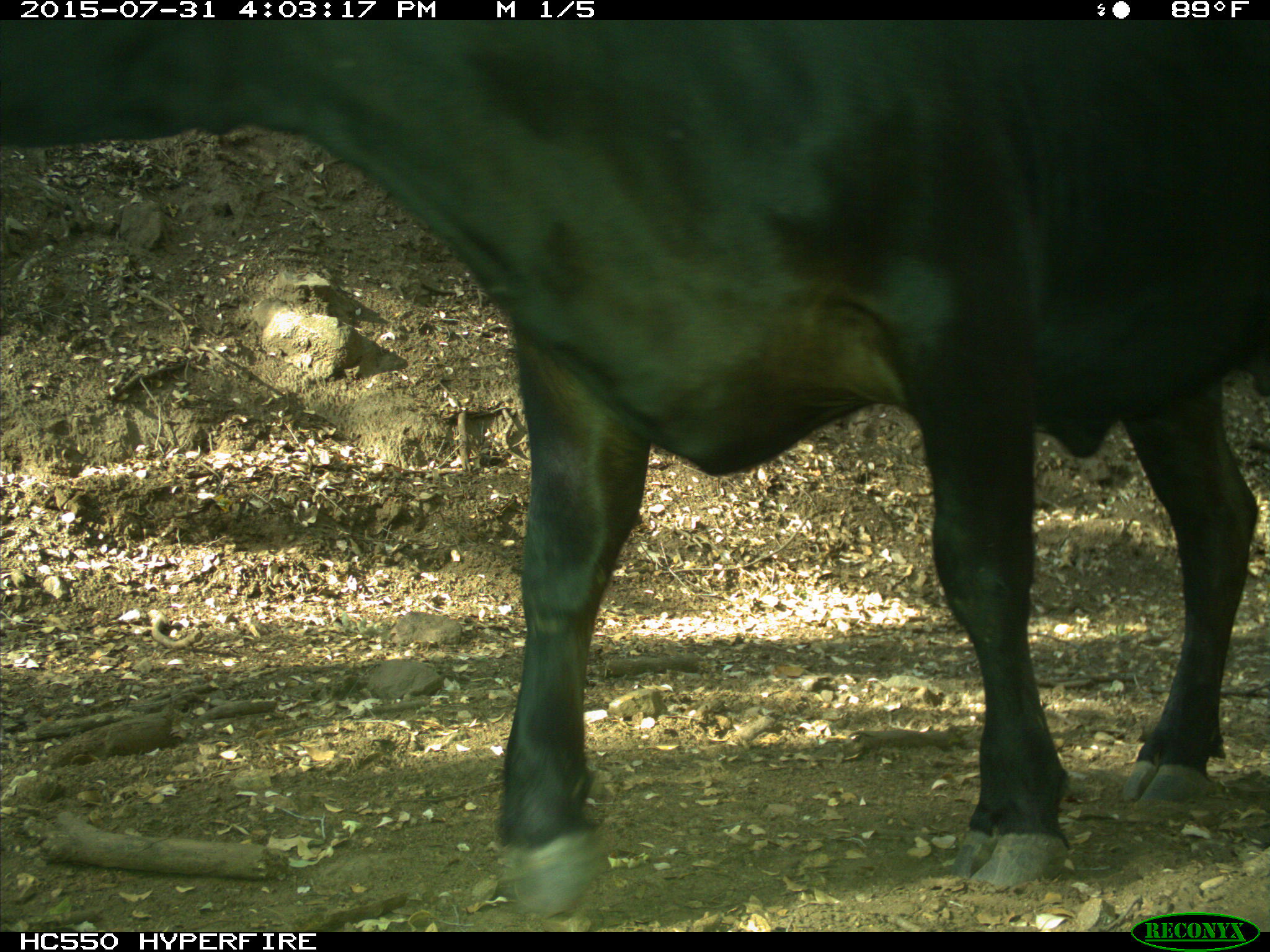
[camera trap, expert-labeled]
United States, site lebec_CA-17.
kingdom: Animalia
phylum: Chordata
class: Mammalia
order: Artiodactyla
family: Bovidae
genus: Bos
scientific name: Bos taurus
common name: domestic cow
Bos taurus (domestic cow).